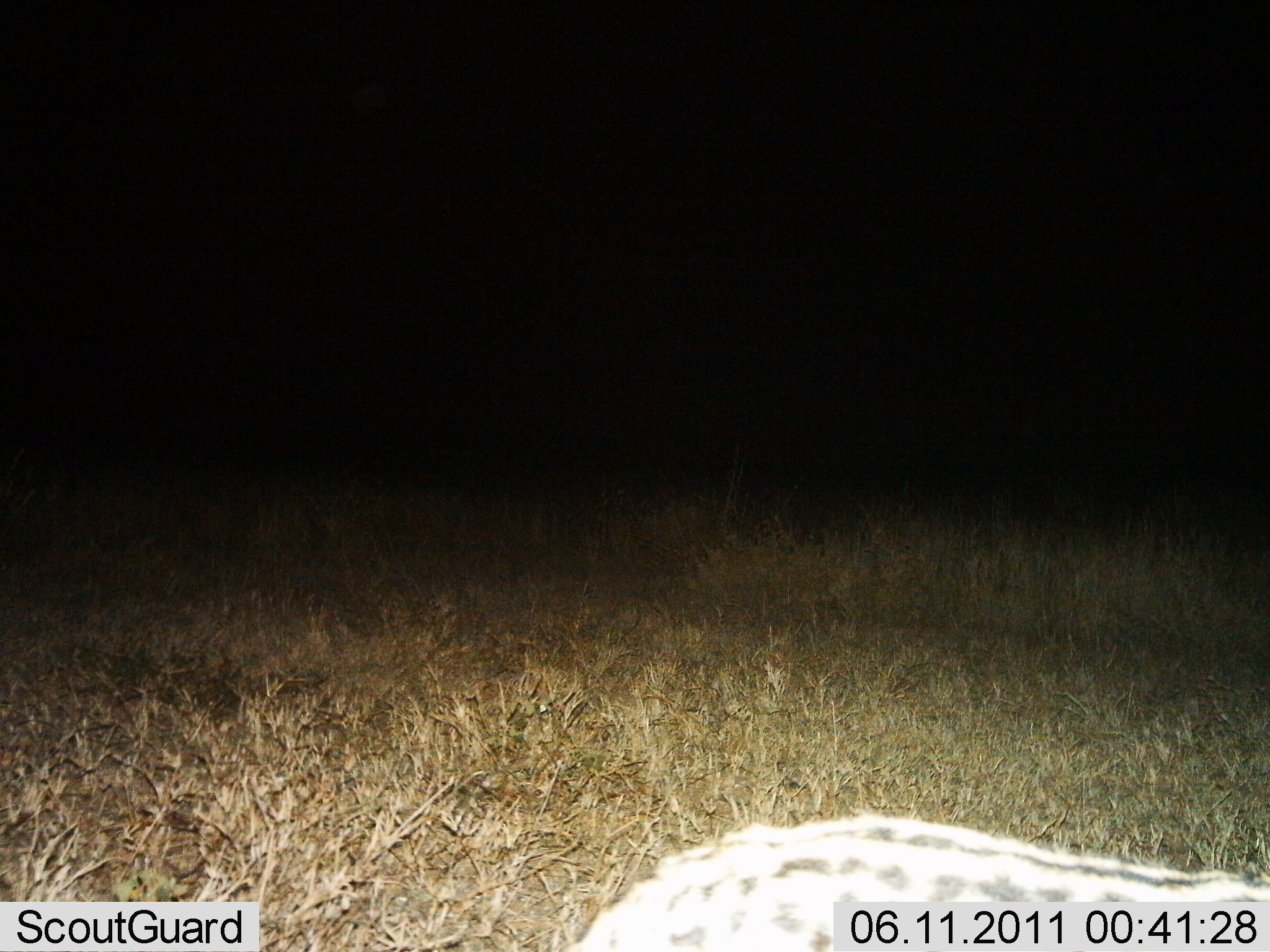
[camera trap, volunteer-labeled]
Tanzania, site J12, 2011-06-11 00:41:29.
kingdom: Animalia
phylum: Chordata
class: Mammalia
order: Carnivora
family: Viverridae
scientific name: Viverridae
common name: civet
Civet (Viverridae), count 1. Behavior (volunteer vote fractions): standing 57%, resting 0%, moving 43%, interacting 0%. Young present (vote fraction): 0%. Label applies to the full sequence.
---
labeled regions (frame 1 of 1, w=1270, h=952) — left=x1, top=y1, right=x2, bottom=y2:
animal: left=563, top=814, right=1270, bottom=952